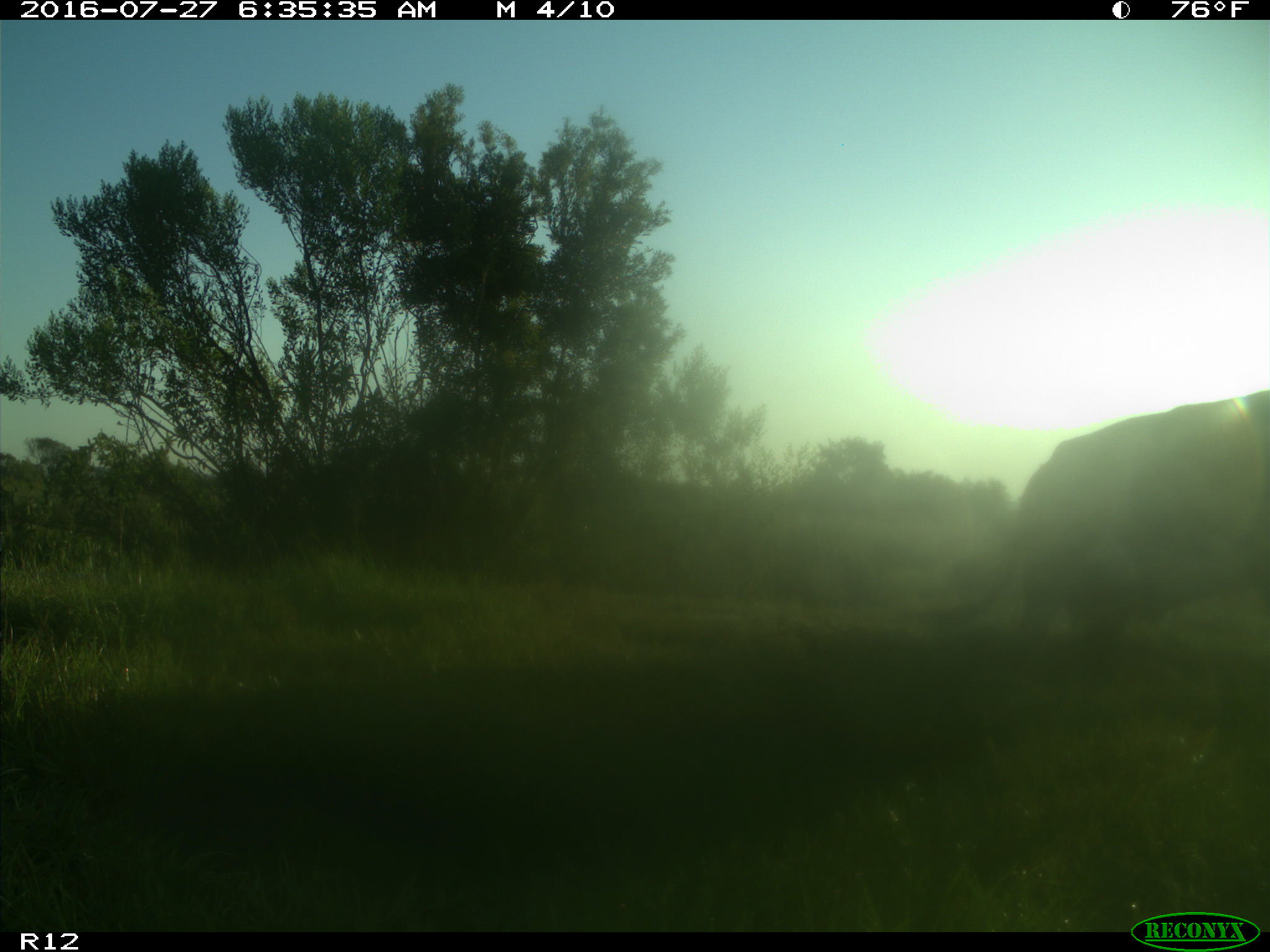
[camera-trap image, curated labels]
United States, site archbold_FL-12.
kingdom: Animalia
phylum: Chordata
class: Mammalia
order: Artiodactyla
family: Bovidae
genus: Bos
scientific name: Bos taurus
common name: domestic cow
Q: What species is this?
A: Bos taurus (domestic cow).